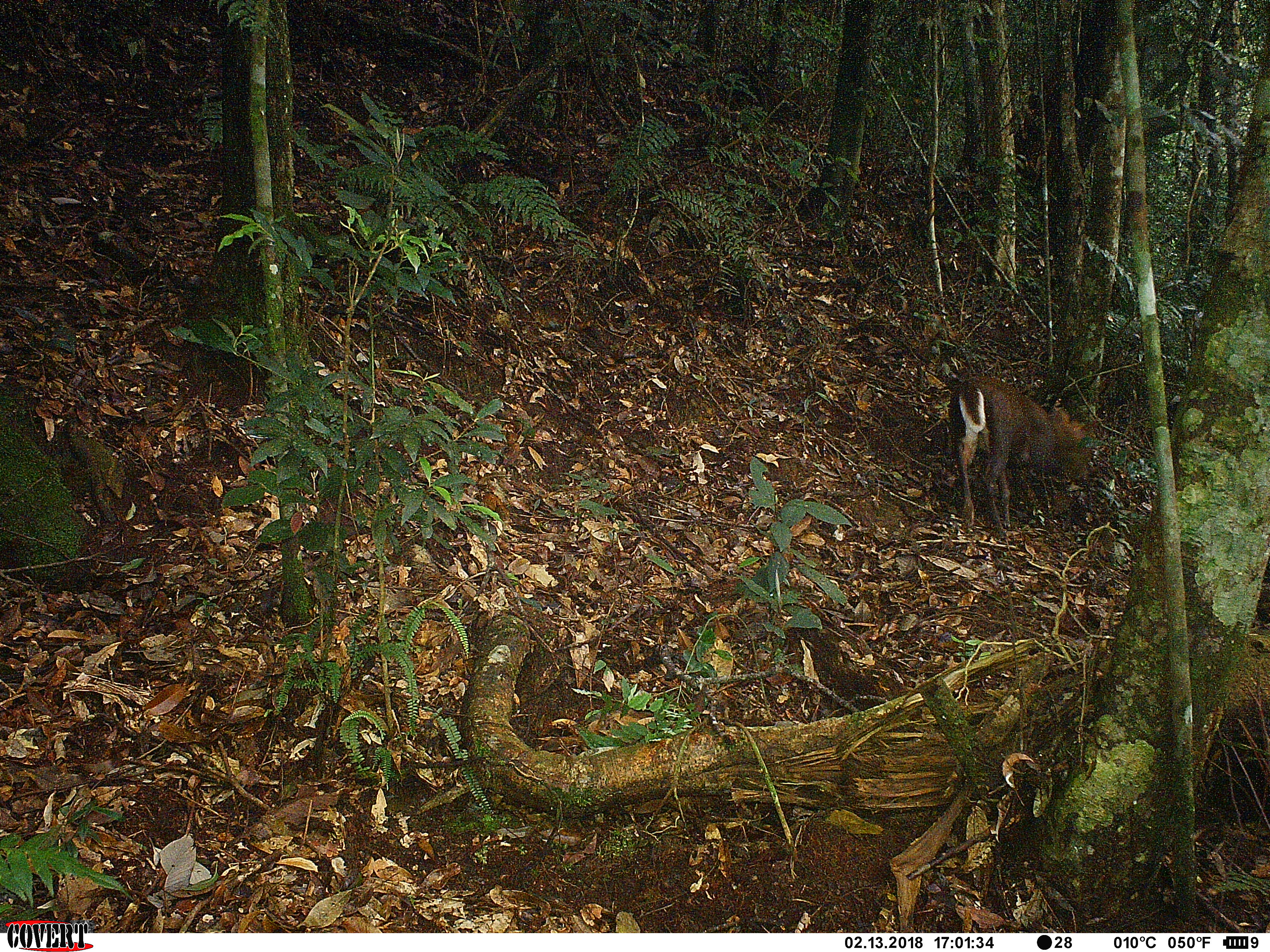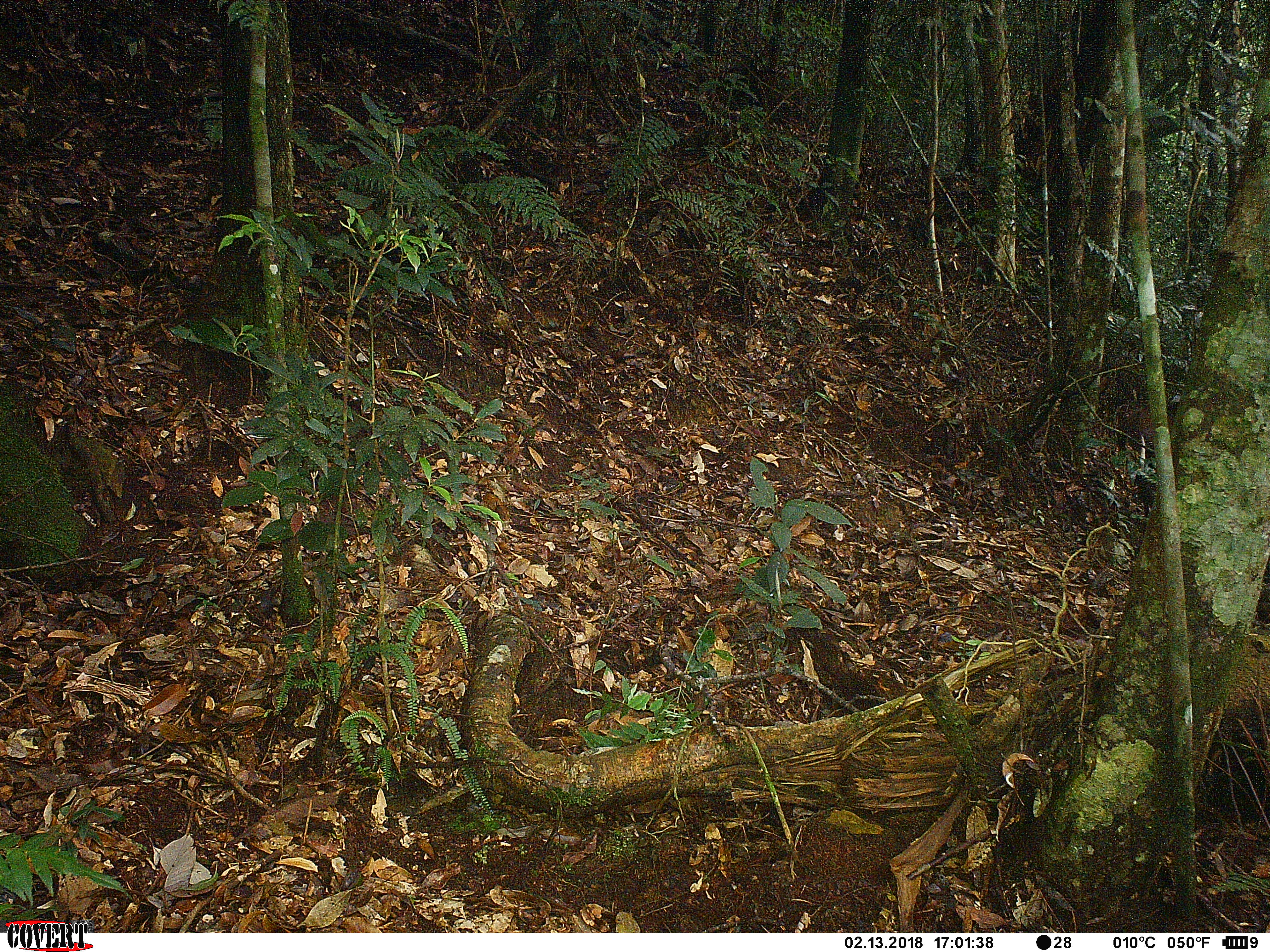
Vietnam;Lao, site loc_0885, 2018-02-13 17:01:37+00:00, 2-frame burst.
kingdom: Animalia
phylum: Chordata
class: Mammalia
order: Artiodactyla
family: Cervidae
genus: Muntiacus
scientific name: Muntiacus rooseveltorum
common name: roosevelt's muntjac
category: roosevelts muntjac group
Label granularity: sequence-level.